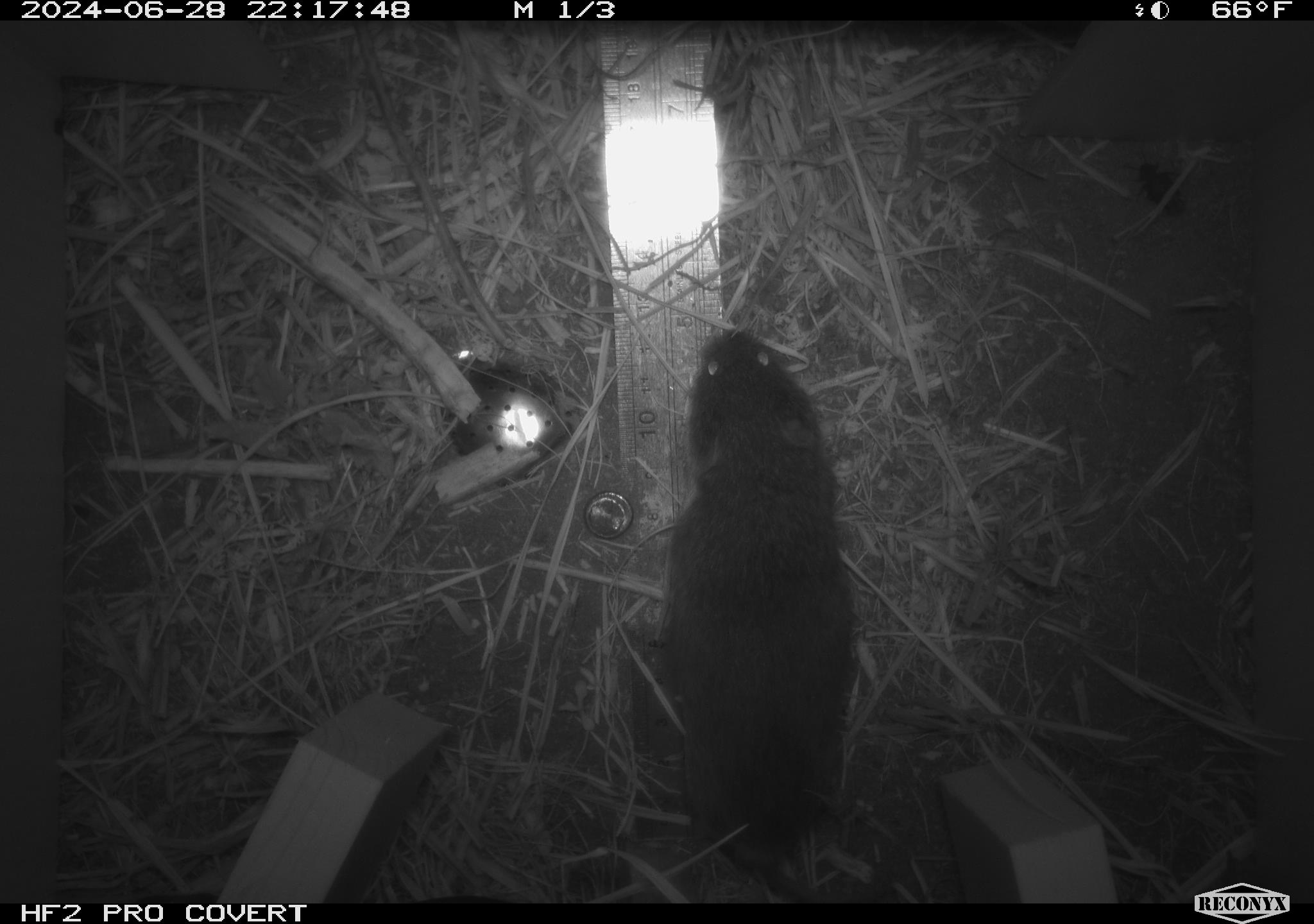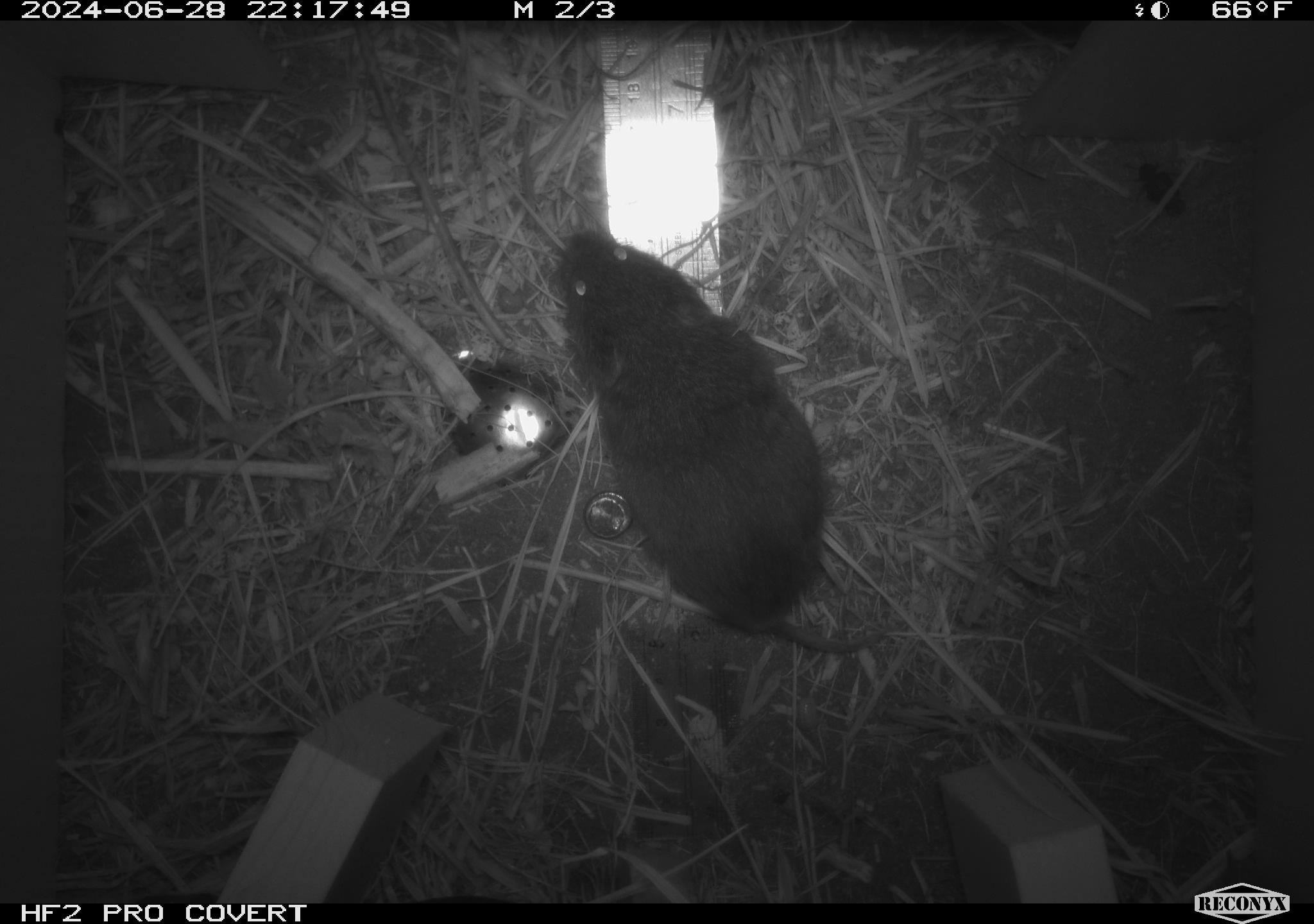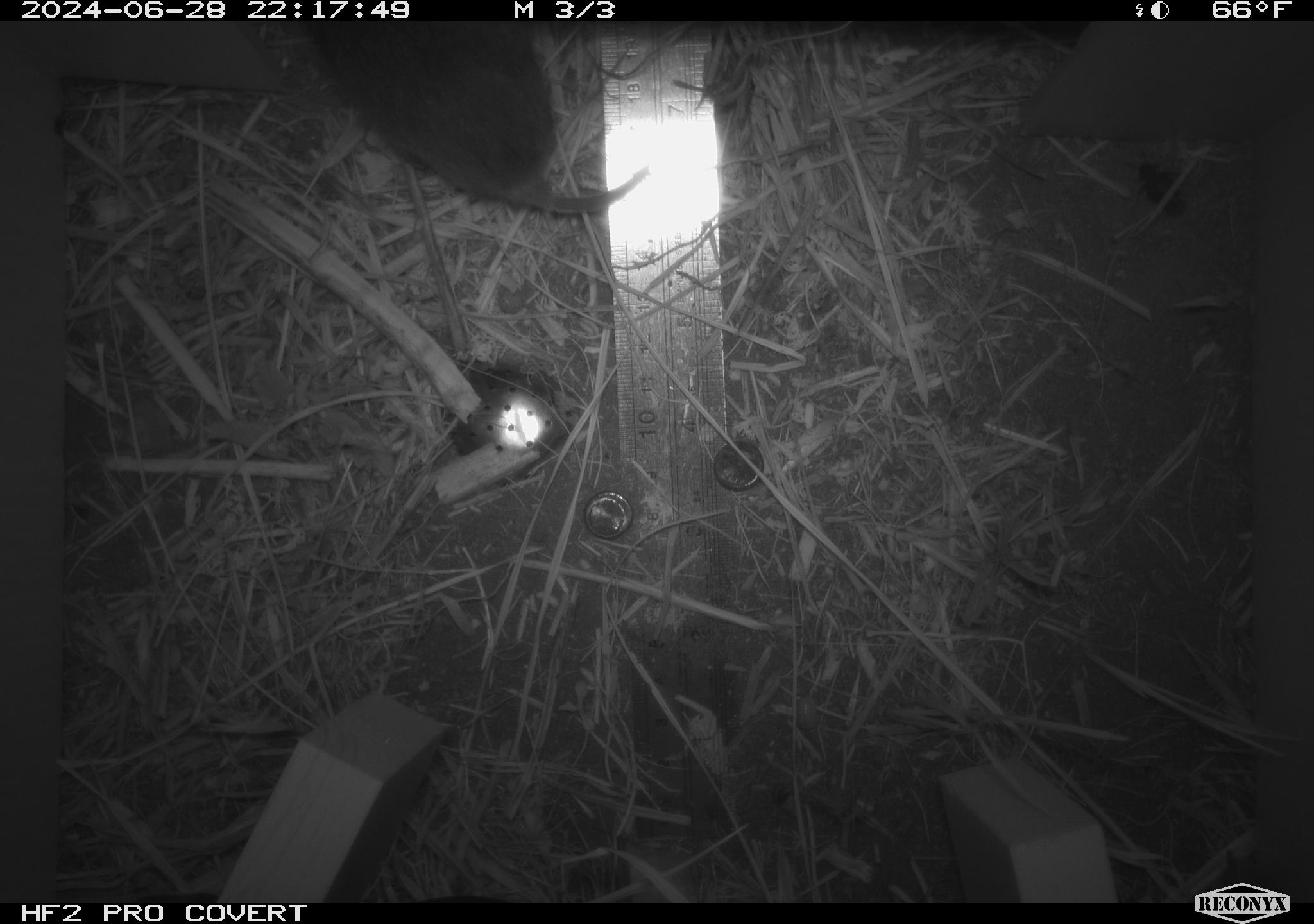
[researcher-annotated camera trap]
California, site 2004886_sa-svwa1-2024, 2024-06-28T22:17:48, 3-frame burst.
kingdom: Animalia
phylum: Chordata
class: Mammalia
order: Rodentia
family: Cricetidae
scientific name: Arvicolinae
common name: voles, lemmings, and muskrats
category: arvicolinae subfamily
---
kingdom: Animalia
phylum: Arthropoda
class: Insecta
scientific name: Insecta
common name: insect